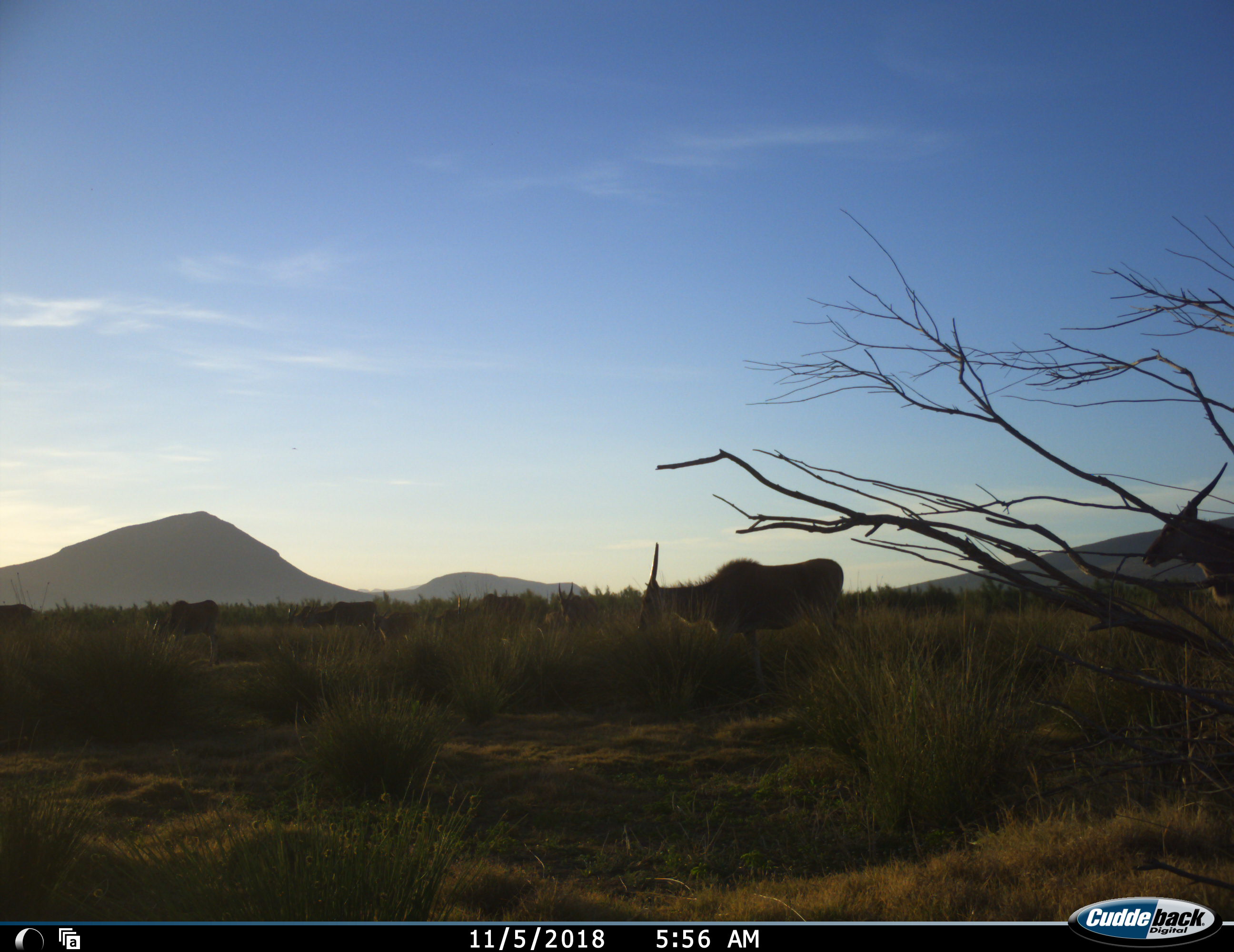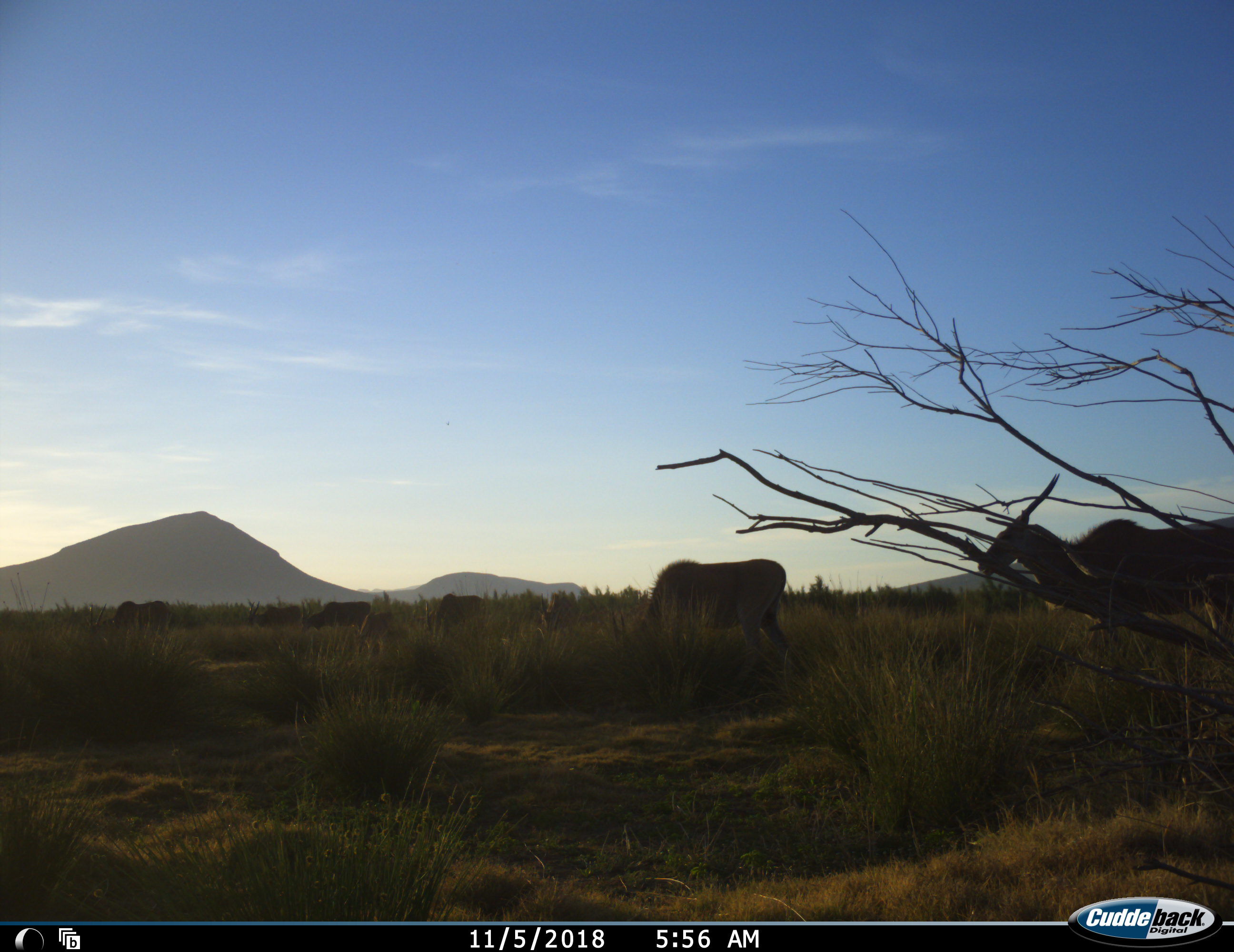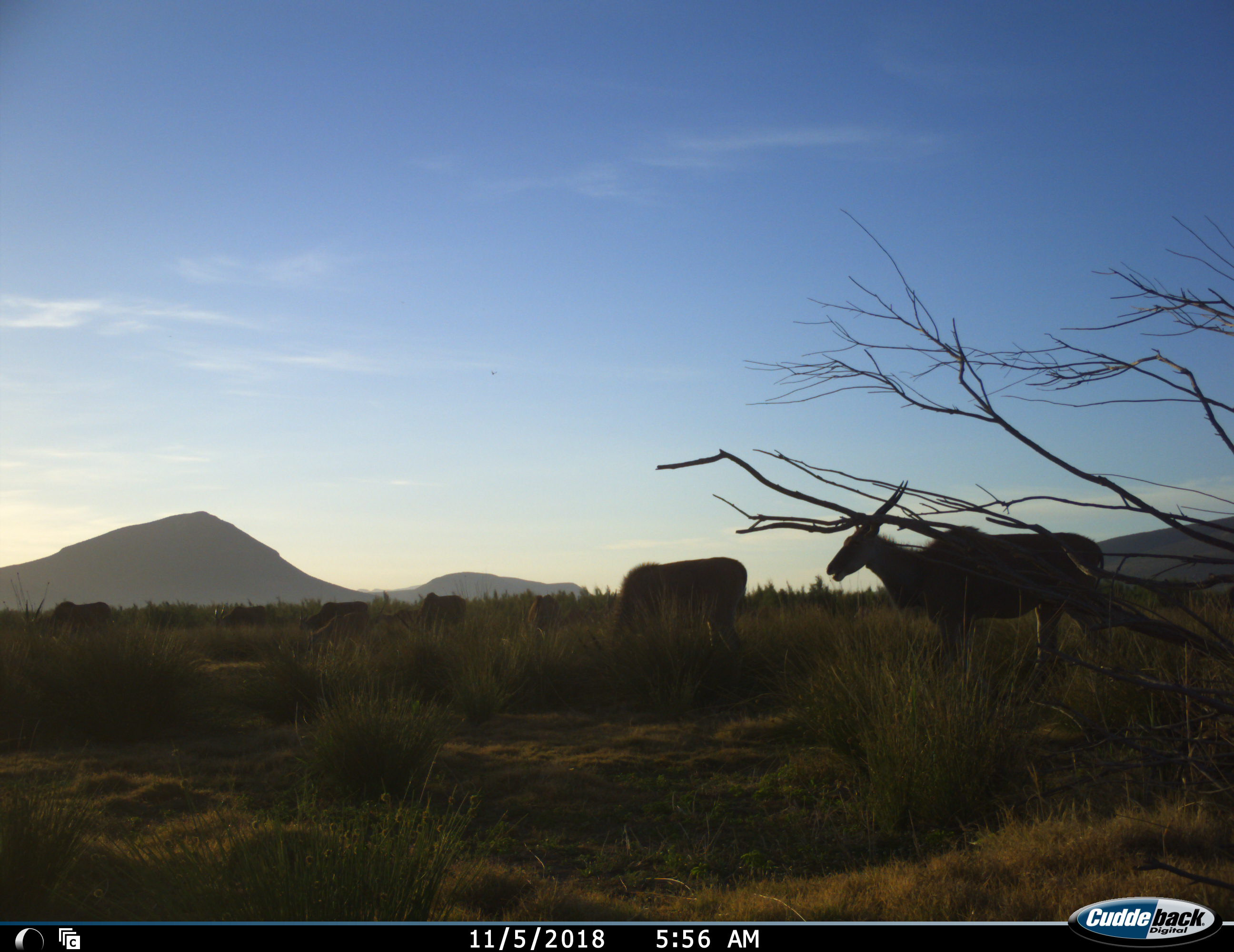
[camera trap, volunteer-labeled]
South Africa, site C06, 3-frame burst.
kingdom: Animalia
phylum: Chordata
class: Mammalia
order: Artiodactyla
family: Bovidae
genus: Tragelaphus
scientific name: Tragelaphus oryx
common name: eland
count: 8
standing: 14%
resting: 0%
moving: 100%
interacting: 0%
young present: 29%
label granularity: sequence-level